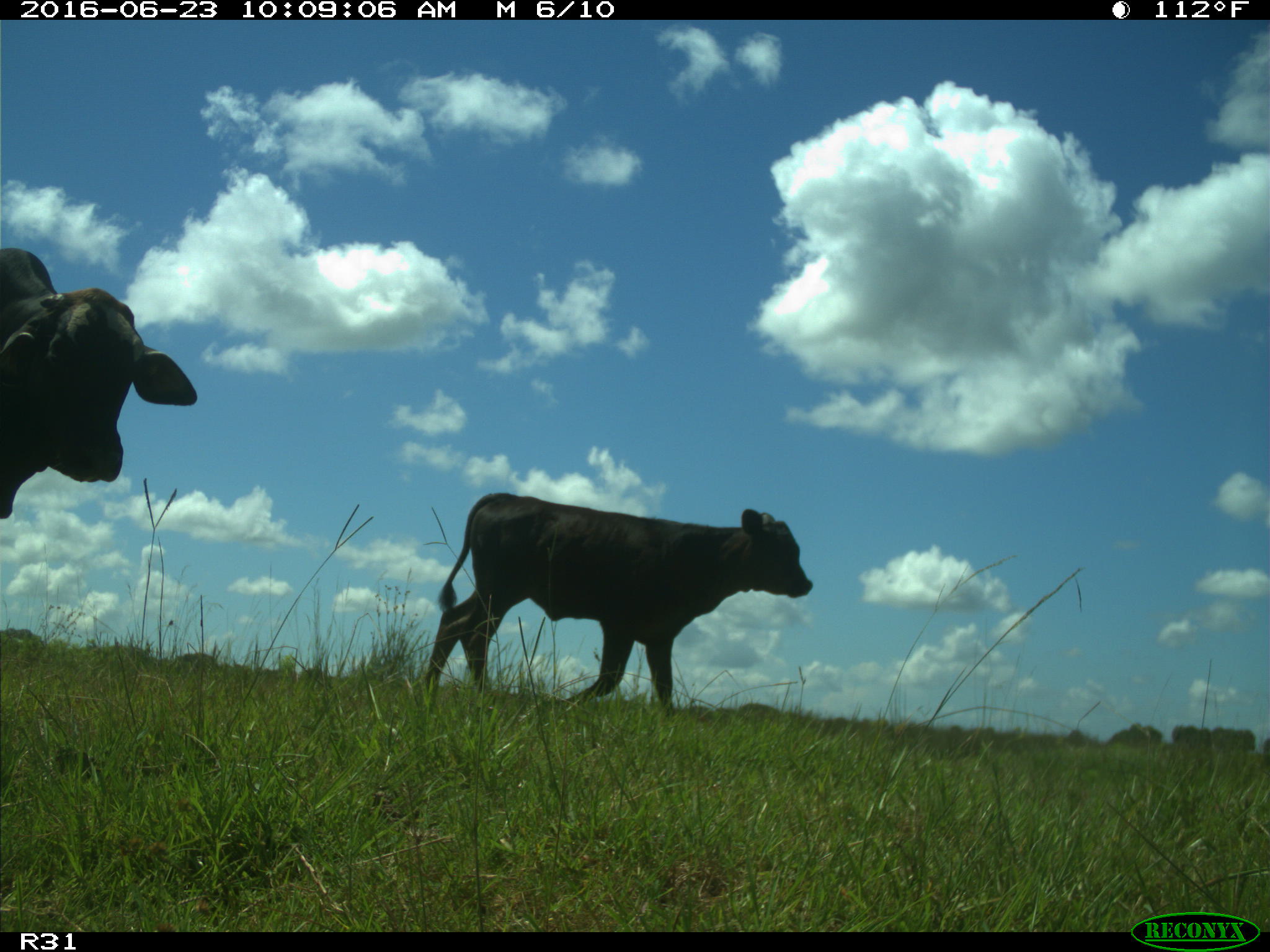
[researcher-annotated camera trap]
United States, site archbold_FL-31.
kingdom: Animalia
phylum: Chordata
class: Mammalia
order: Artiodactyla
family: Bovidae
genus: Bos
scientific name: Bos taurus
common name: domestic cow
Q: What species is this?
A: Bos taurus (domestic cow).